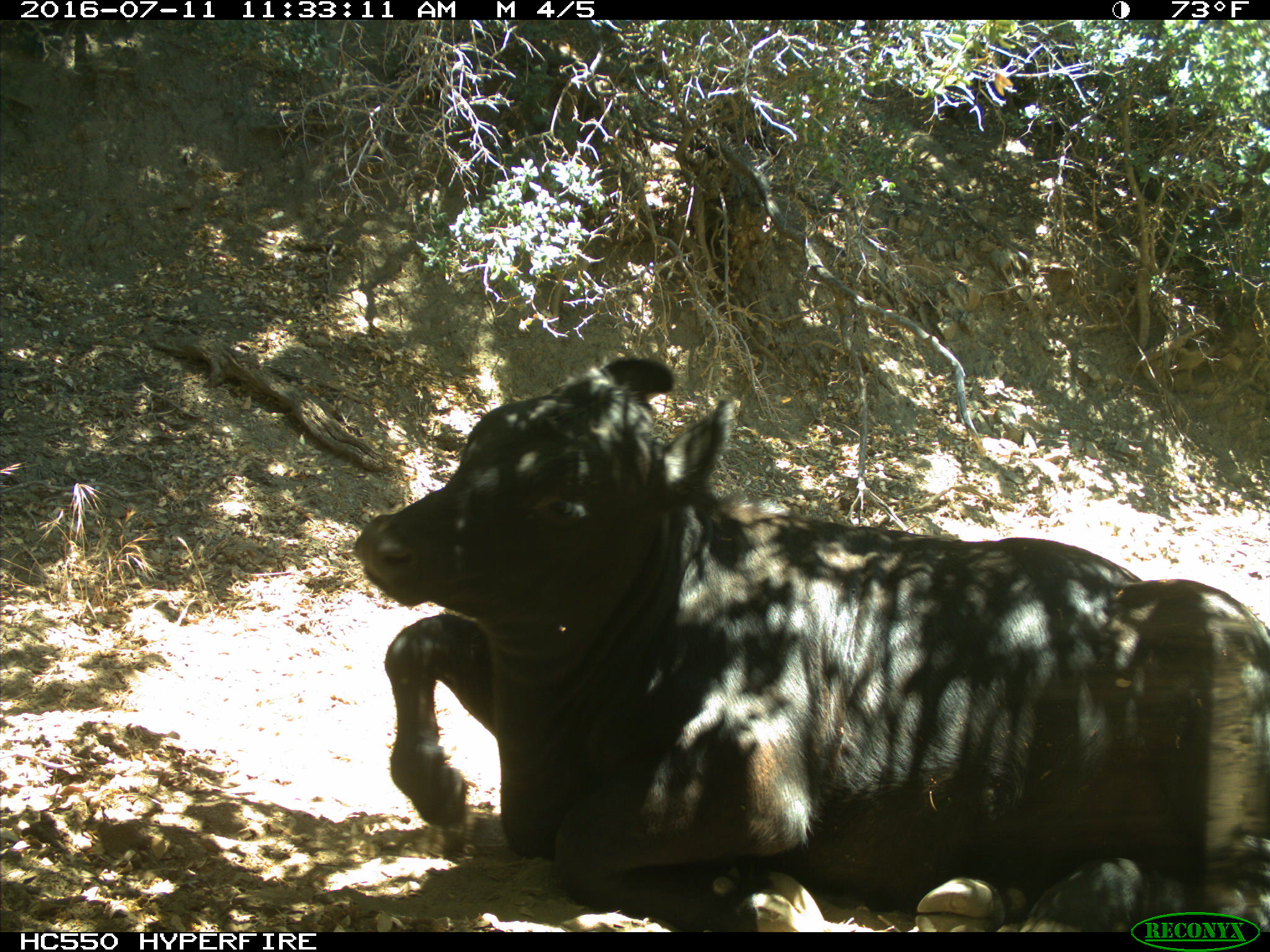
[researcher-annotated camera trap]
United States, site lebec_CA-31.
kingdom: Animalia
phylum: Chordata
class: Mammalia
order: Artiodactyla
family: Bovidae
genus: Bos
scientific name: Bos taurus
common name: domestic cow